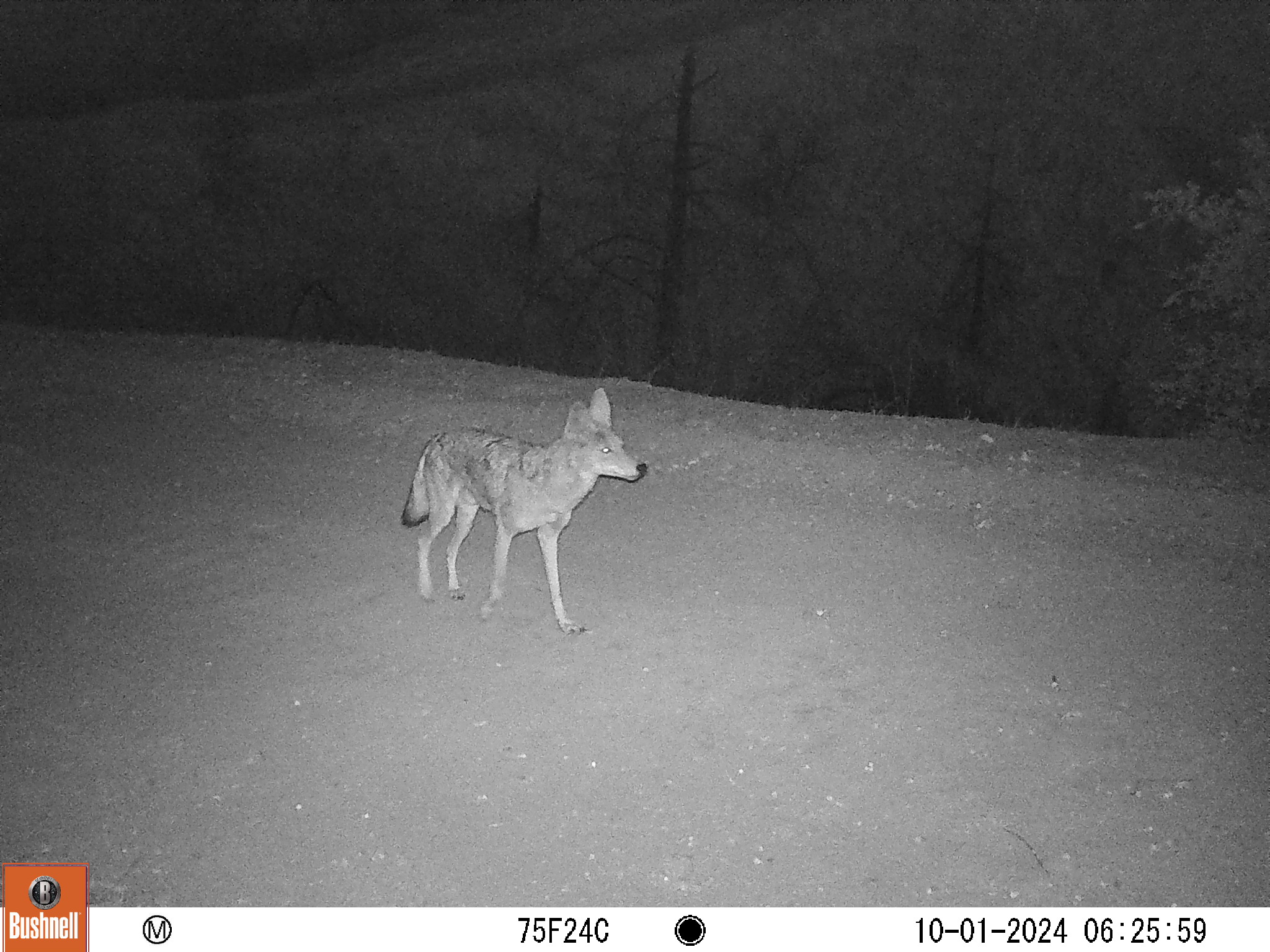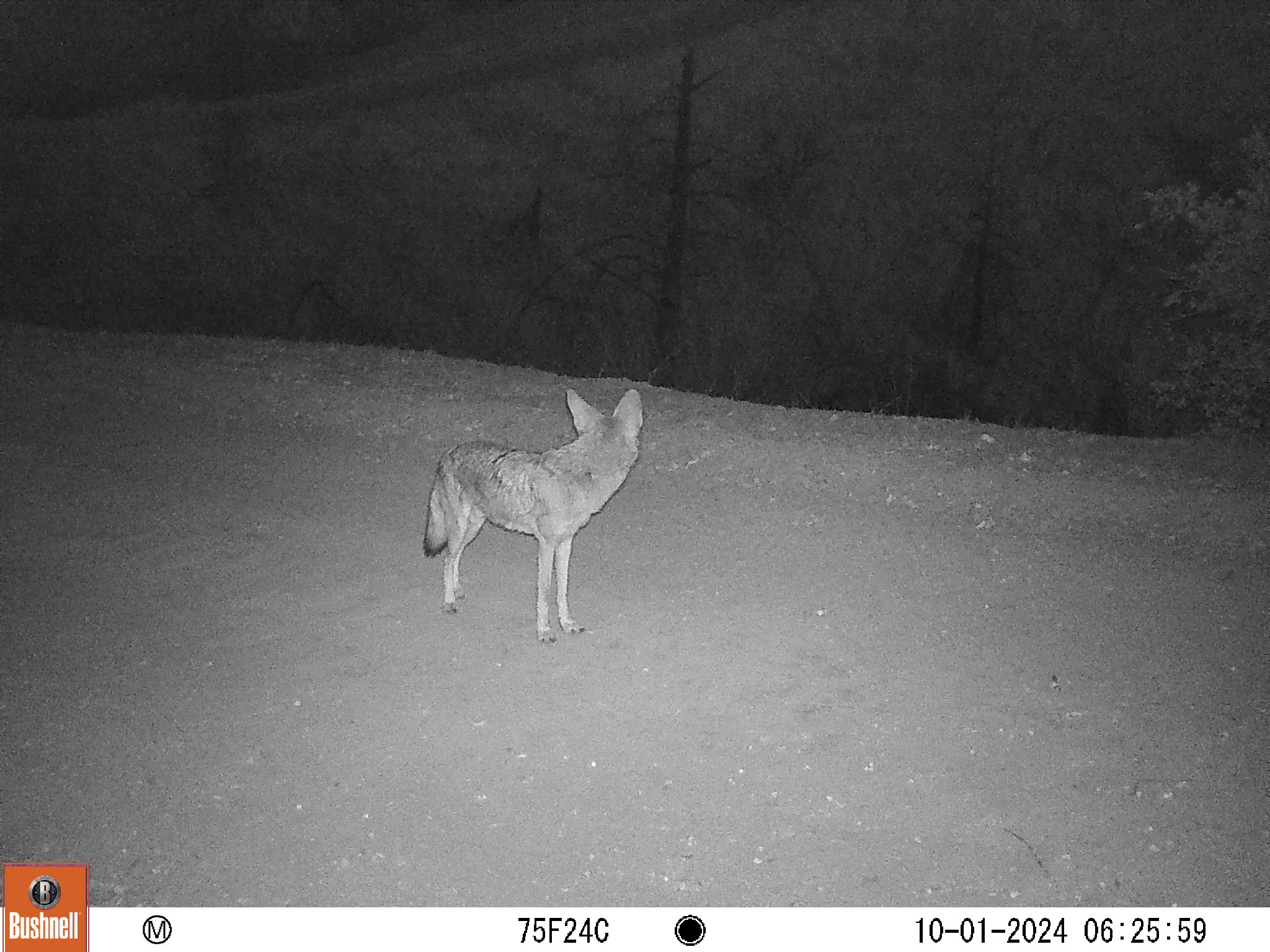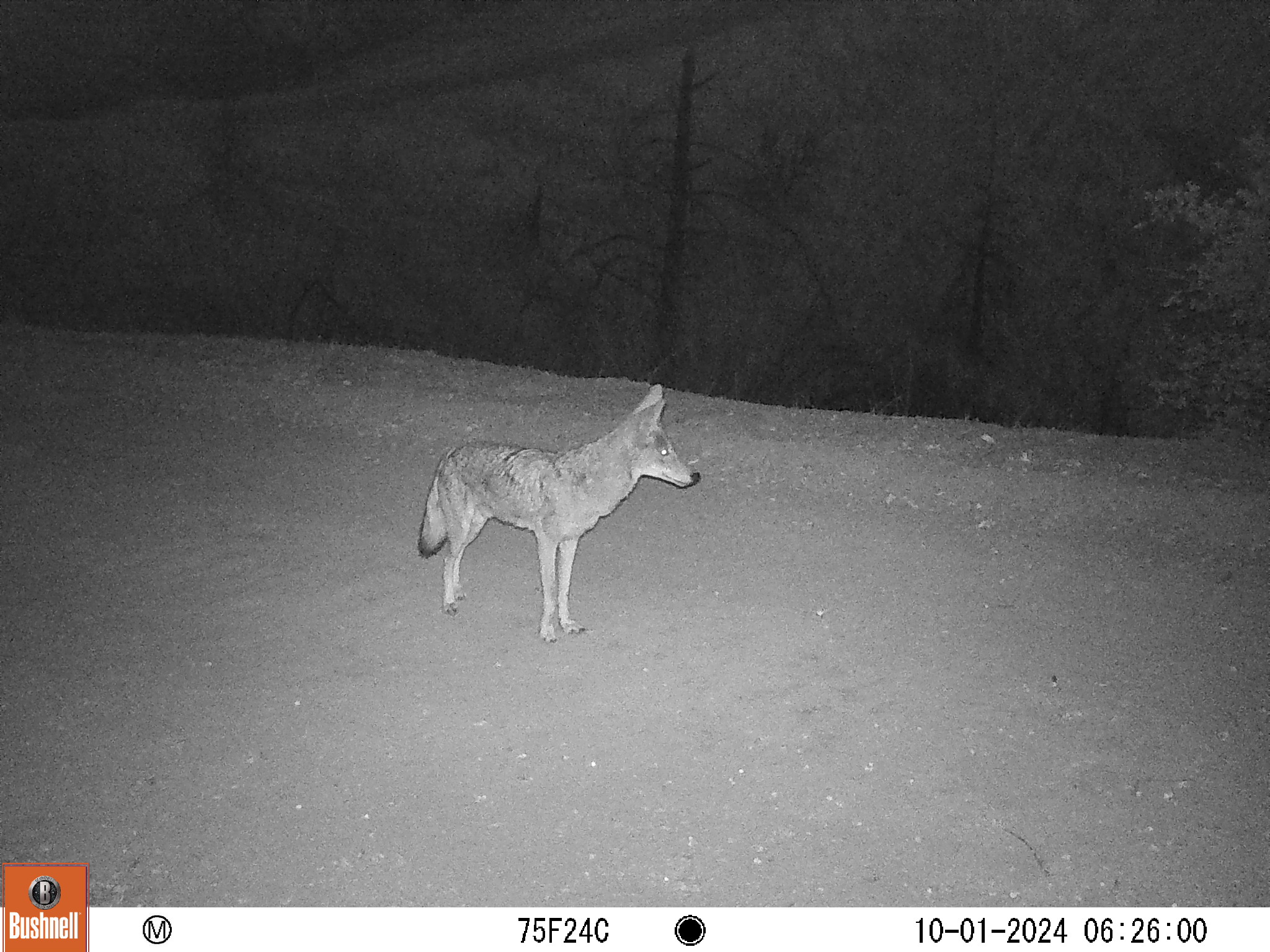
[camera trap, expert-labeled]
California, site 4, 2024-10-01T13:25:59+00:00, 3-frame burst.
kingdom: Animalia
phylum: Chordata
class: Mammalia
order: Carnivora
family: Canidae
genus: Canis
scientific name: Canis latrans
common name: coyote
Coyote (Canis latrans).